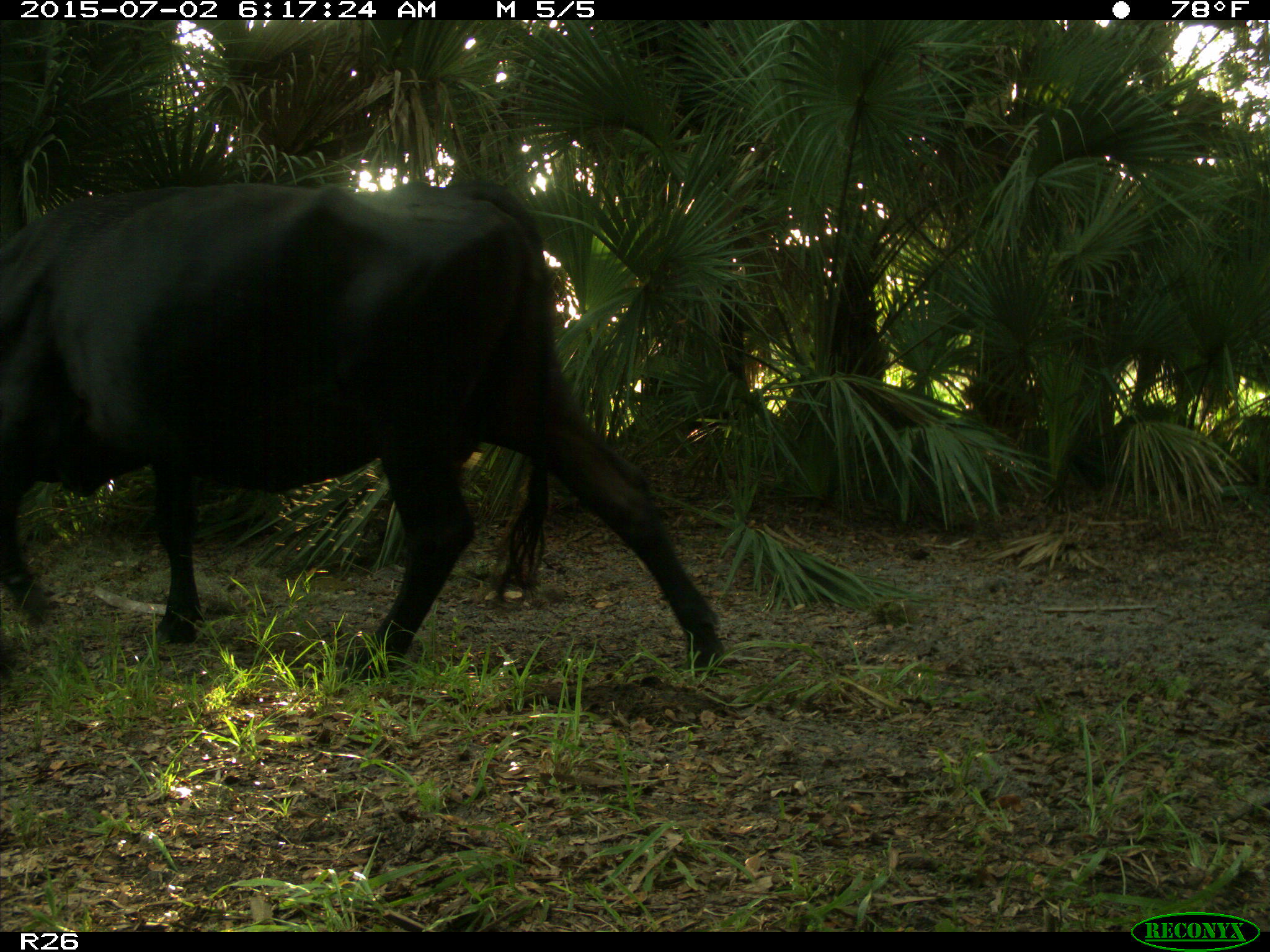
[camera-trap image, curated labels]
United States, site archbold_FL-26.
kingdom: Animalia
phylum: Chordata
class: Mammalia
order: Artiodactyla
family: Bovidae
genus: Bos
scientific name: Bos taurus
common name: domestic cow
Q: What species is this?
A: Bos taurus (domestic cow).